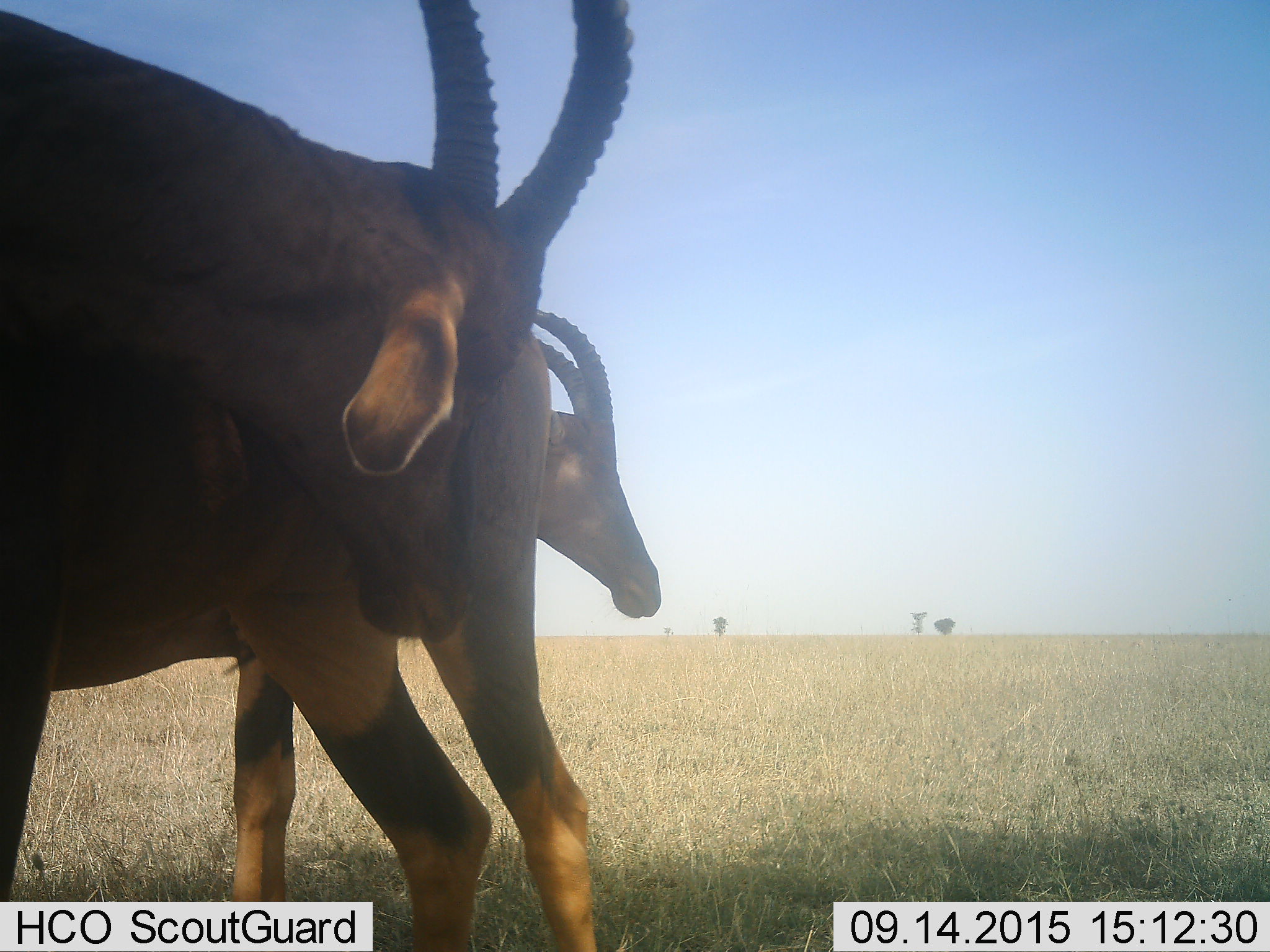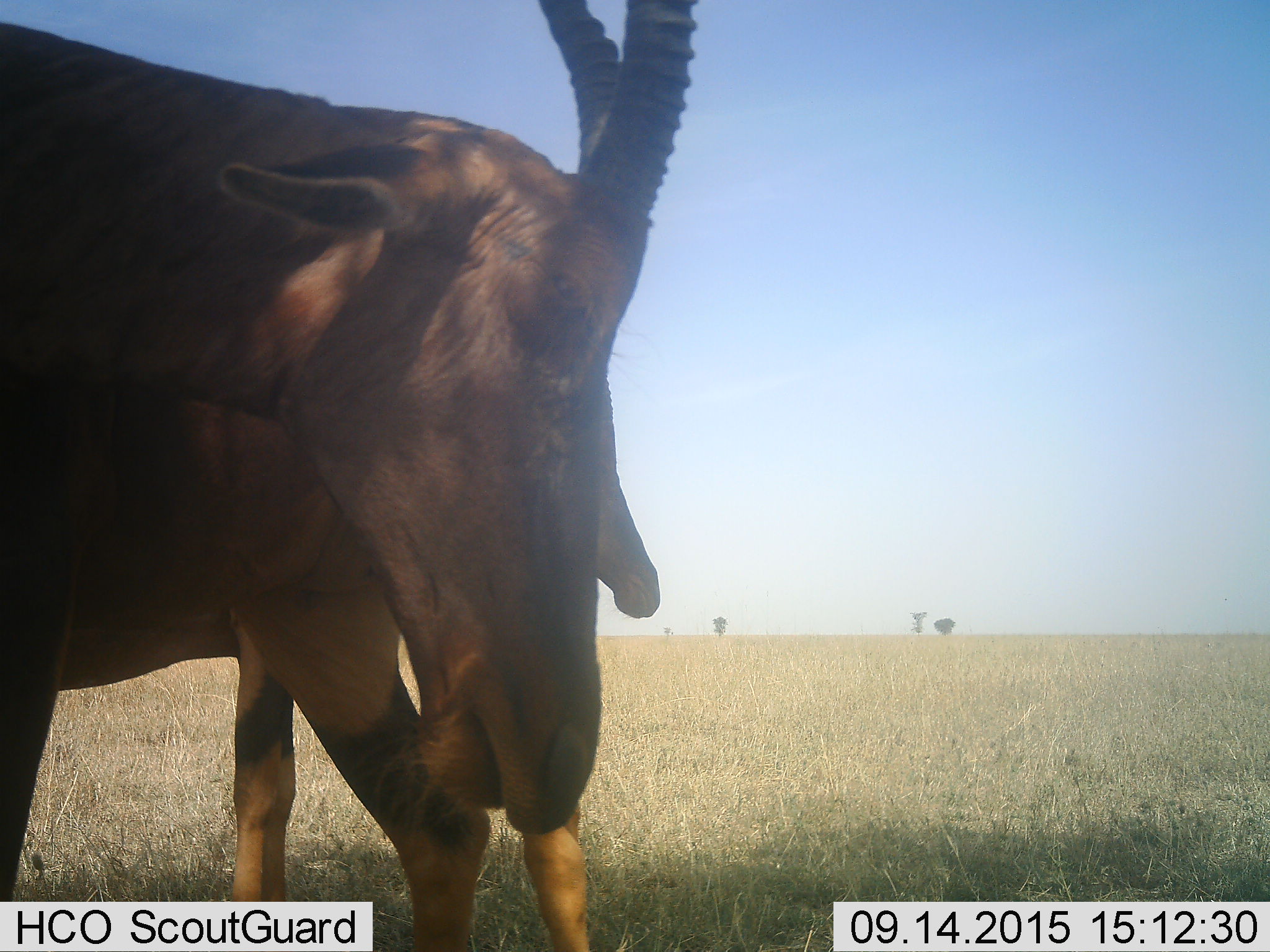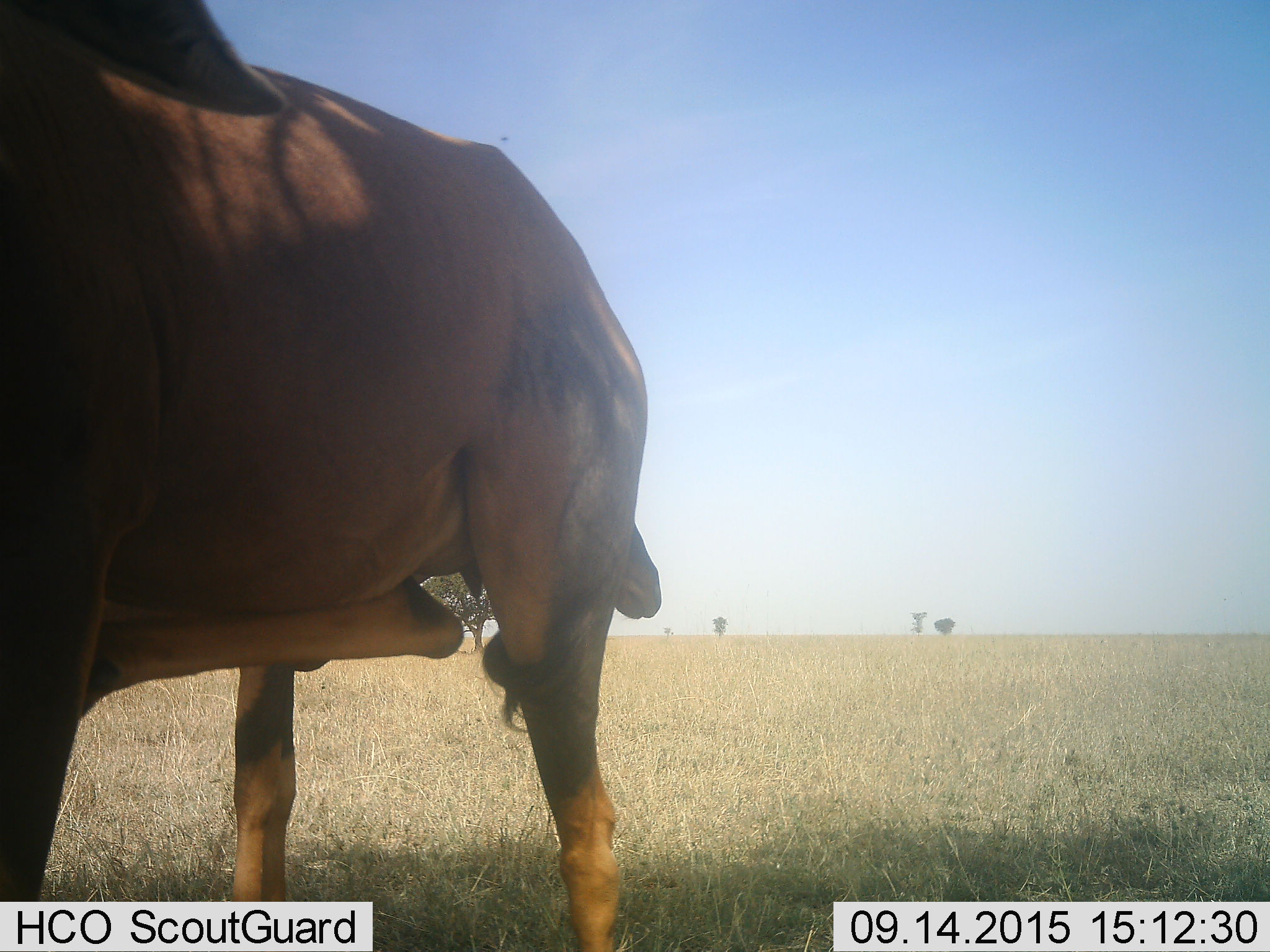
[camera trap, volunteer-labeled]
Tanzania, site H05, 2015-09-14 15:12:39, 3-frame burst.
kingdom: Animalia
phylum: Chordata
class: Mammalia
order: Artiodactyla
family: Bovidae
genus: Damaliscus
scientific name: Damaliscus lunatus jimela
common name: topi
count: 3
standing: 100%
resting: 0%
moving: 50%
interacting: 0%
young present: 0%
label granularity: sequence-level